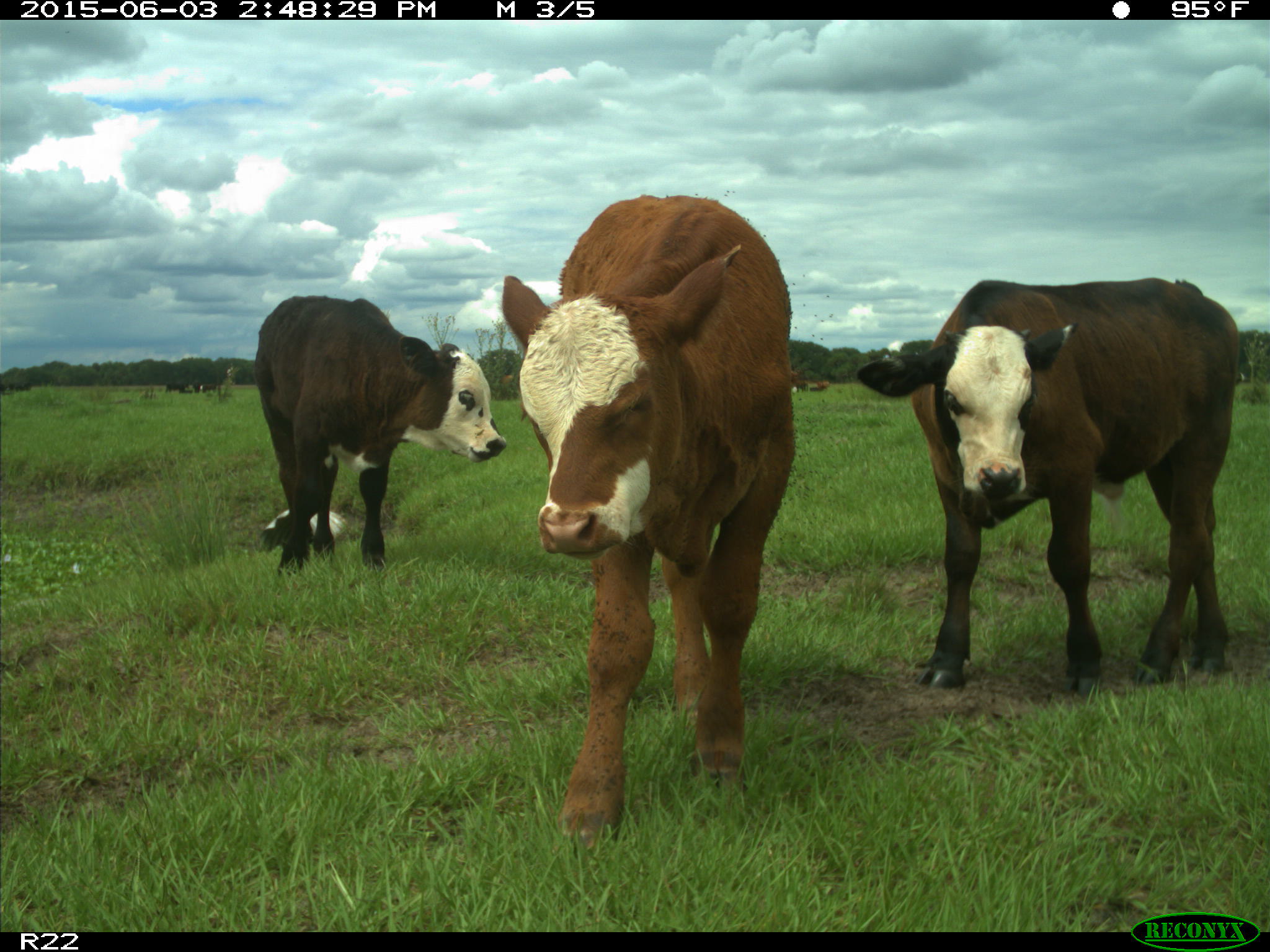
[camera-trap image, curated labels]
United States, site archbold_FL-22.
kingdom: Animalia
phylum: Chordata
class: Mammalia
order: Artiodactyla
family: Bovidae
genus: Bos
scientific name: Bos taurus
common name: domestic cow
Bos taurus (domestic cow).